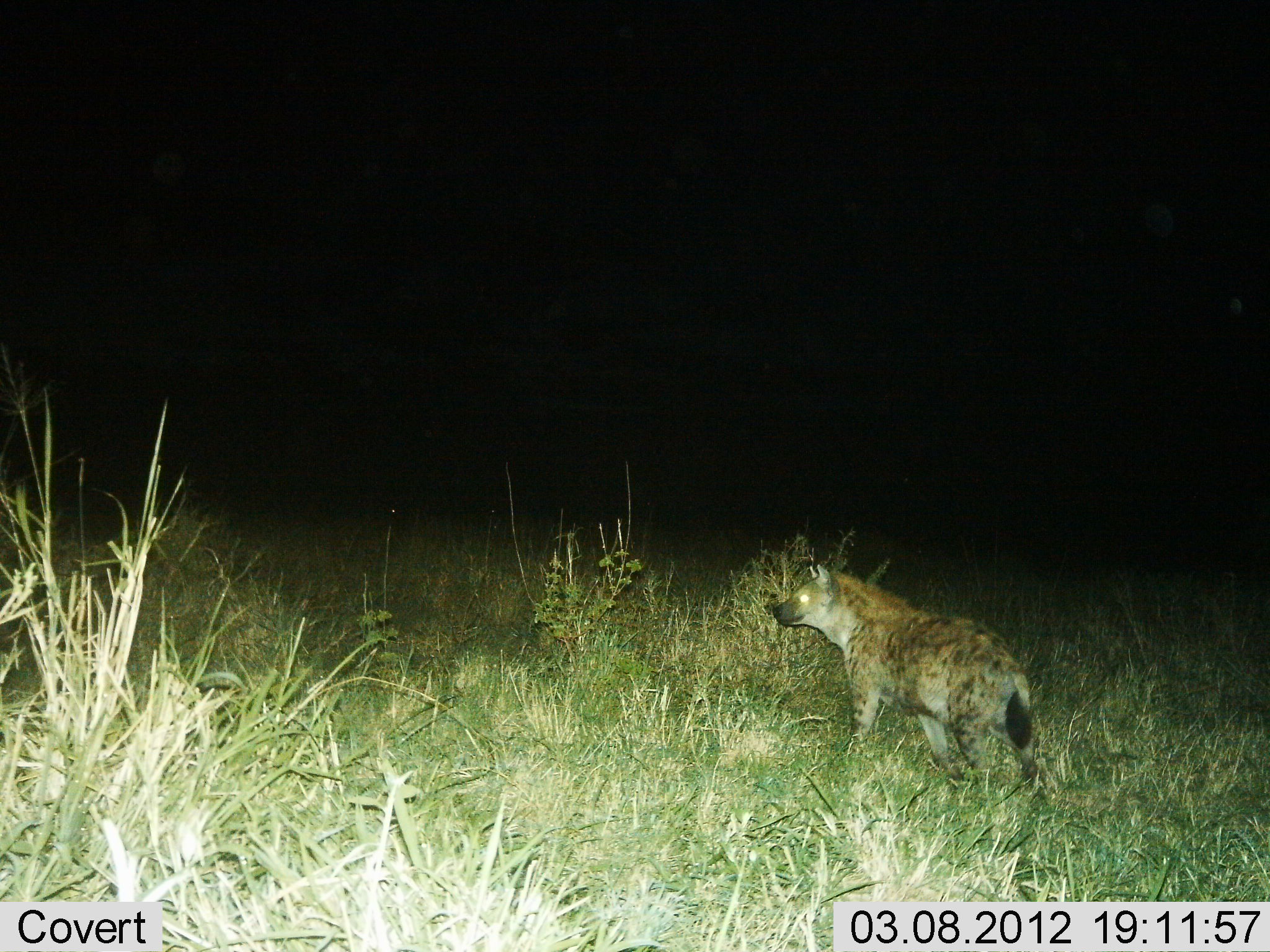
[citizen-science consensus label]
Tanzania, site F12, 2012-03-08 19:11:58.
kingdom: Animalia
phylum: Chordata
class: Mammalia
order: Carnivora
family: Hyaenidae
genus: Crocuta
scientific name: Crocuta crocuta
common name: spotted hyena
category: hyenaspotted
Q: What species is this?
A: Hyenaspotted (spotted hyena) (Crocuta crocuta).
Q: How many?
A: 1.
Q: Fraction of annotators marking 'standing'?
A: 69%.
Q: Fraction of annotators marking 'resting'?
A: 0%.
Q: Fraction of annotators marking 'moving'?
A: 31%.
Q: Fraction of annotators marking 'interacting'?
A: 0%.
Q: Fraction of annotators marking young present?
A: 0%.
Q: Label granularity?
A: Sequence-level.